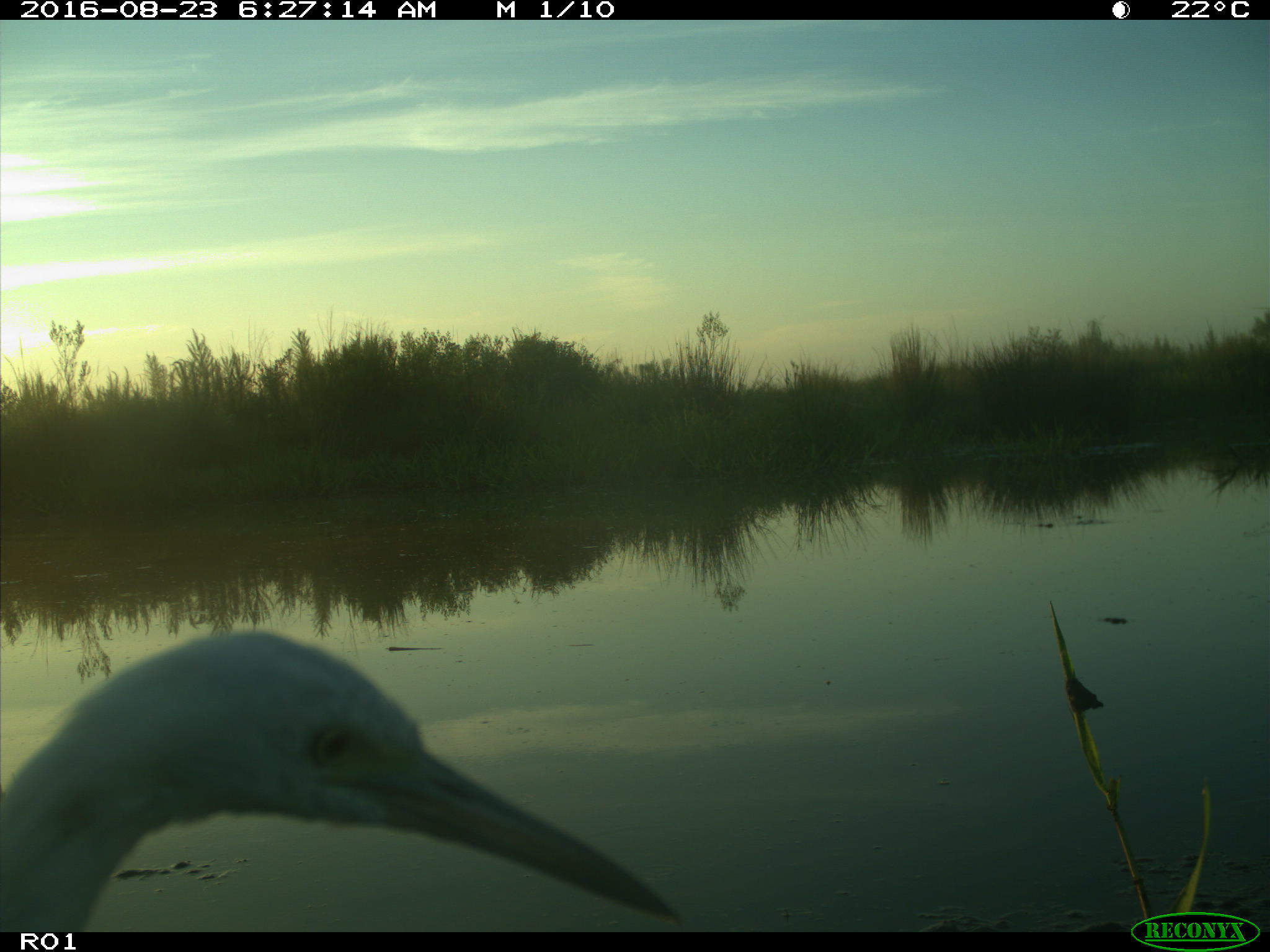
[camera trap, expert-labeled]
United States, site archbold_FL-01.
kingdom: Animalia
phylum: Chordata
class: Aves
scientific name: Aves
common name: birds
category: unidentified bird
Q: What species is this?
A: Unidentified bird (birds) (Aves).